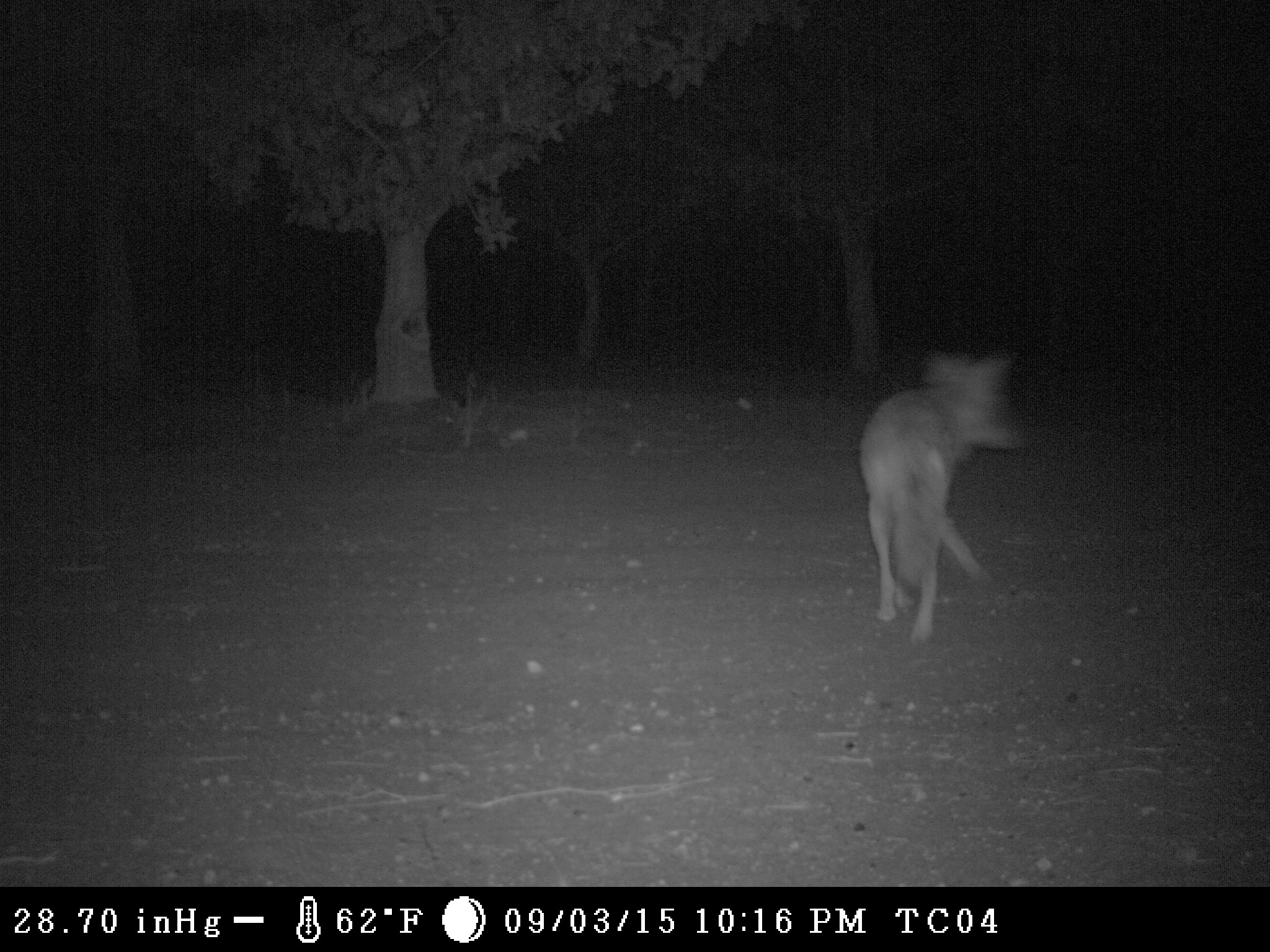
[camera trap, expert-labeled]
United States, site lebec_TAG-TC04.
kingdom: Animalia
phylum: Chordata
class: Mammalia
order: Carnivora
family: Canidae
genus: Canis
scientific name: Canis latrans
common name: coyote